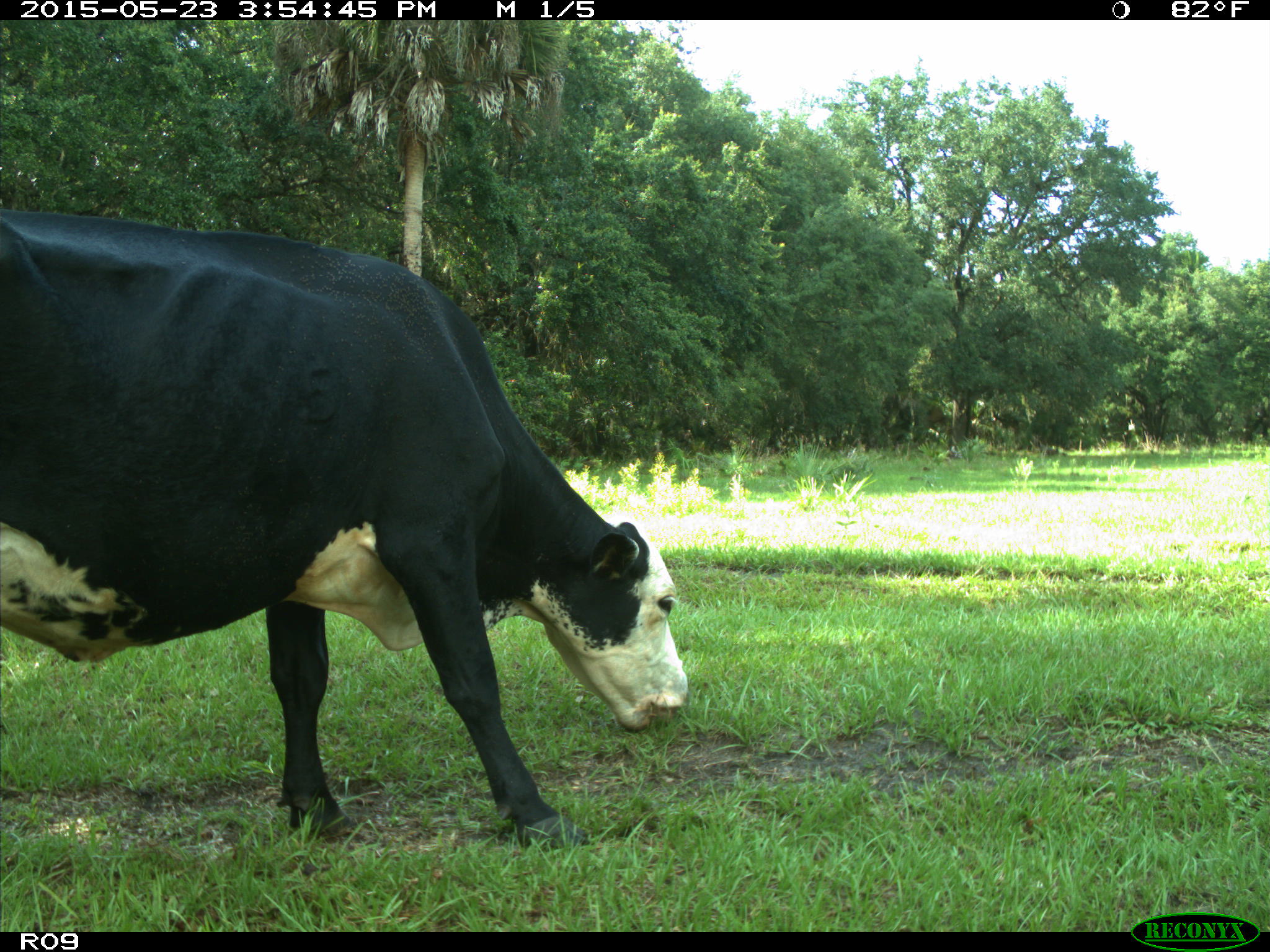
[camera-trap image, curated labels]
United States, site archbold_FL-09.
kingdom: Animalia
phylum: Chordata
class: Mammalia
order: Artiodactyla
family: Bovidae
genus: Bos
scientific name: Bos taurus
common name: domestic cow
Bos taurus (domestic cow).